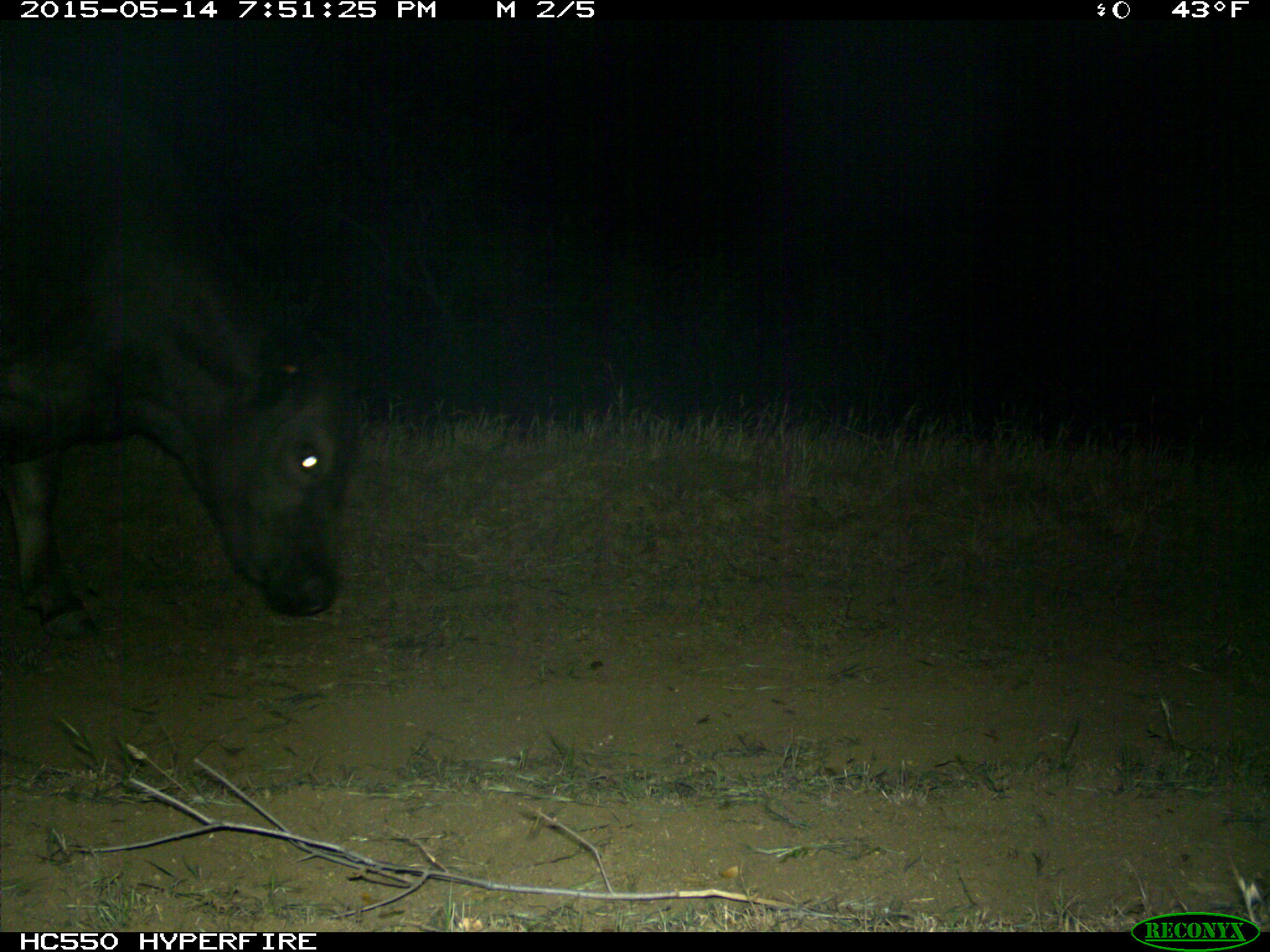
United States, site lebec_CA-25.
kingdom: Animalia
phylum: Chordata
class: Mammalia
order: Artiodactyla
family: Bovidae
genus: Bos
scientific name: Bos taurus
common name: domestic cow